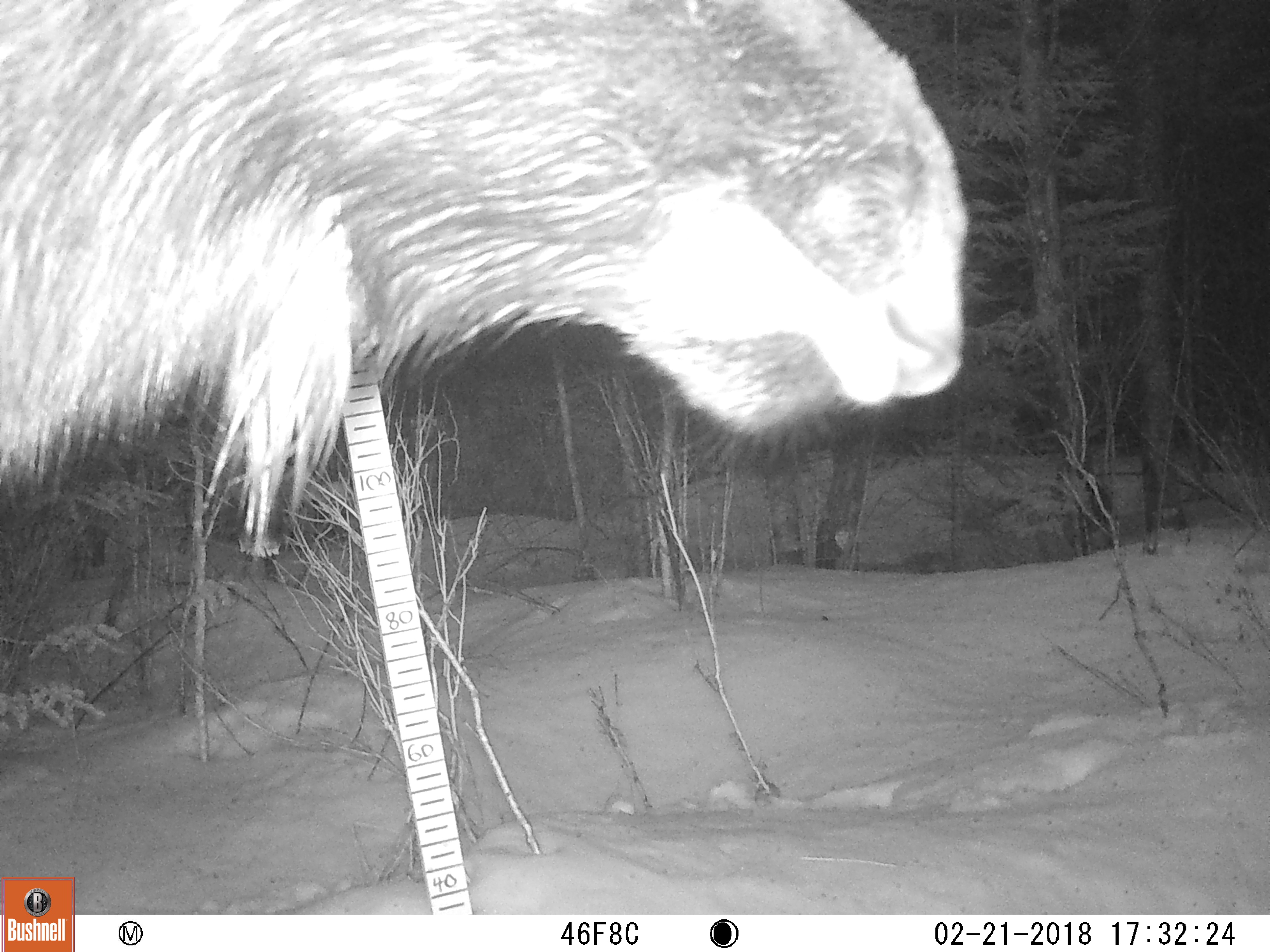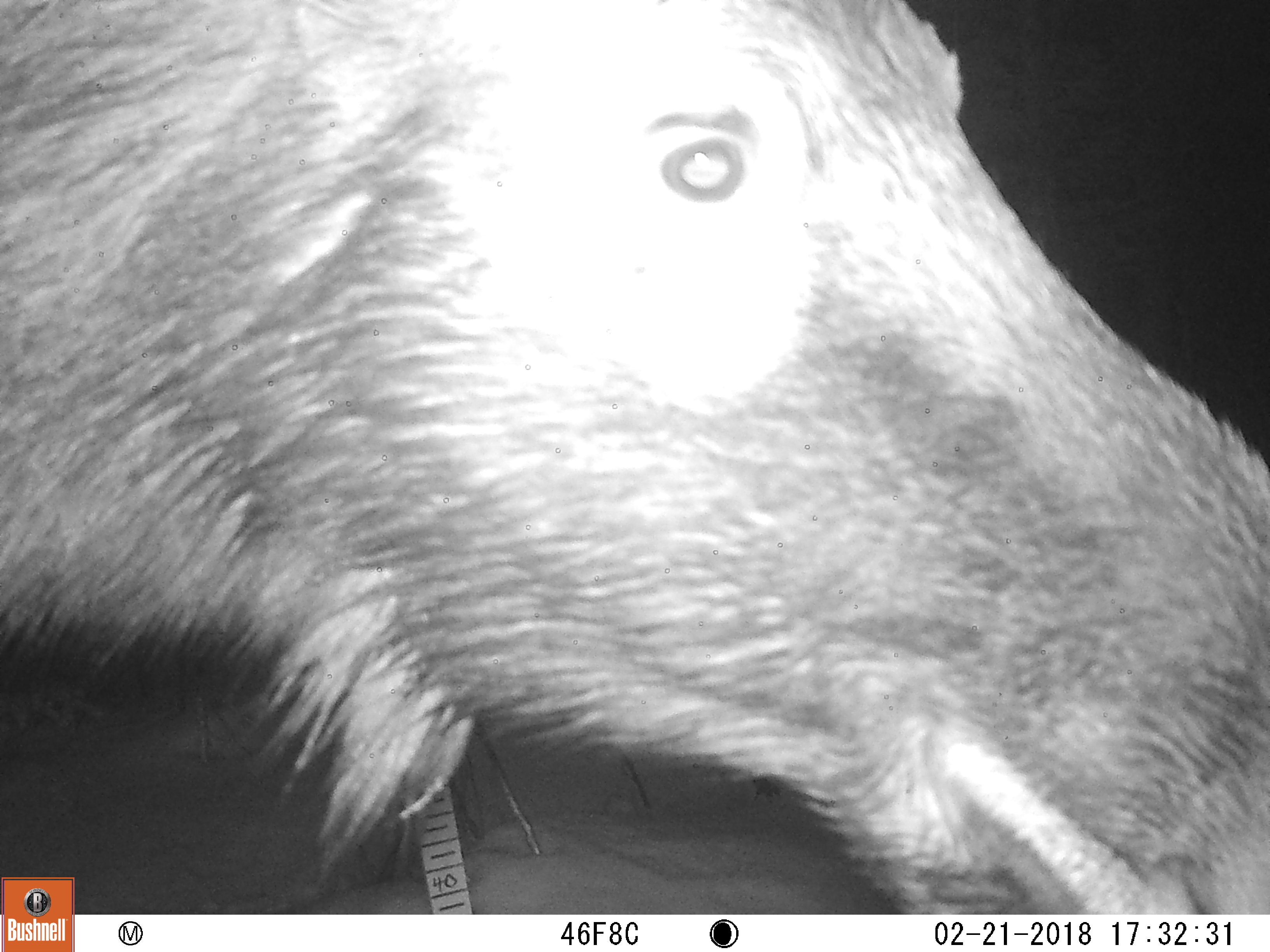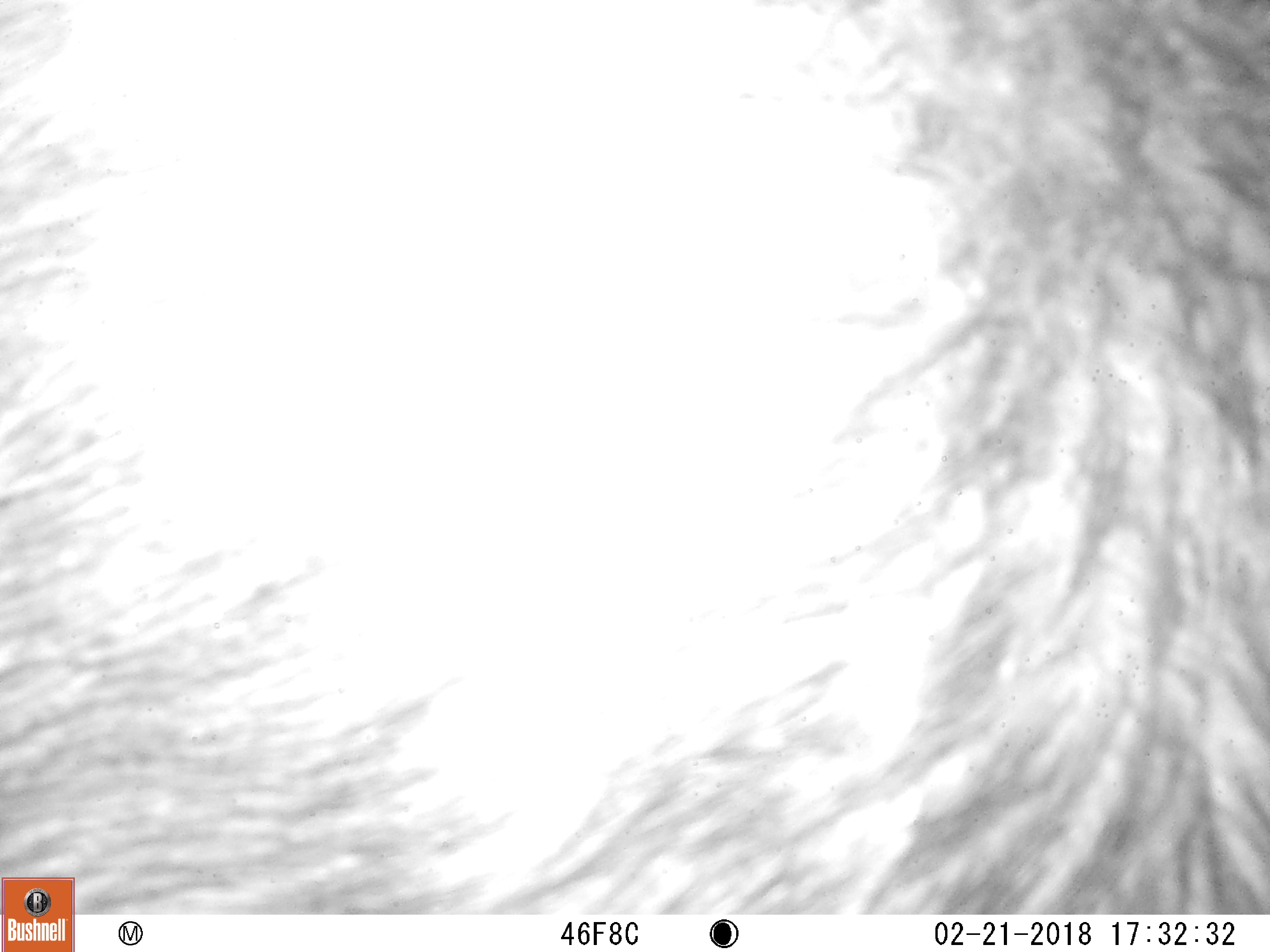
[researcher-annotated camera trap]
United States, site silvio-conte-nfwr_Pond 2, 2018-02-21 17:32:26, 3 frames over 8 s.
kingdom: Animalia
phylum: Chordata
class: Mammalia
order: Artiodactyla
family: Cervidae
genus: Alces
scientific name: Alces alces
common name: moose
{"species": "moose (Alces alces)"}